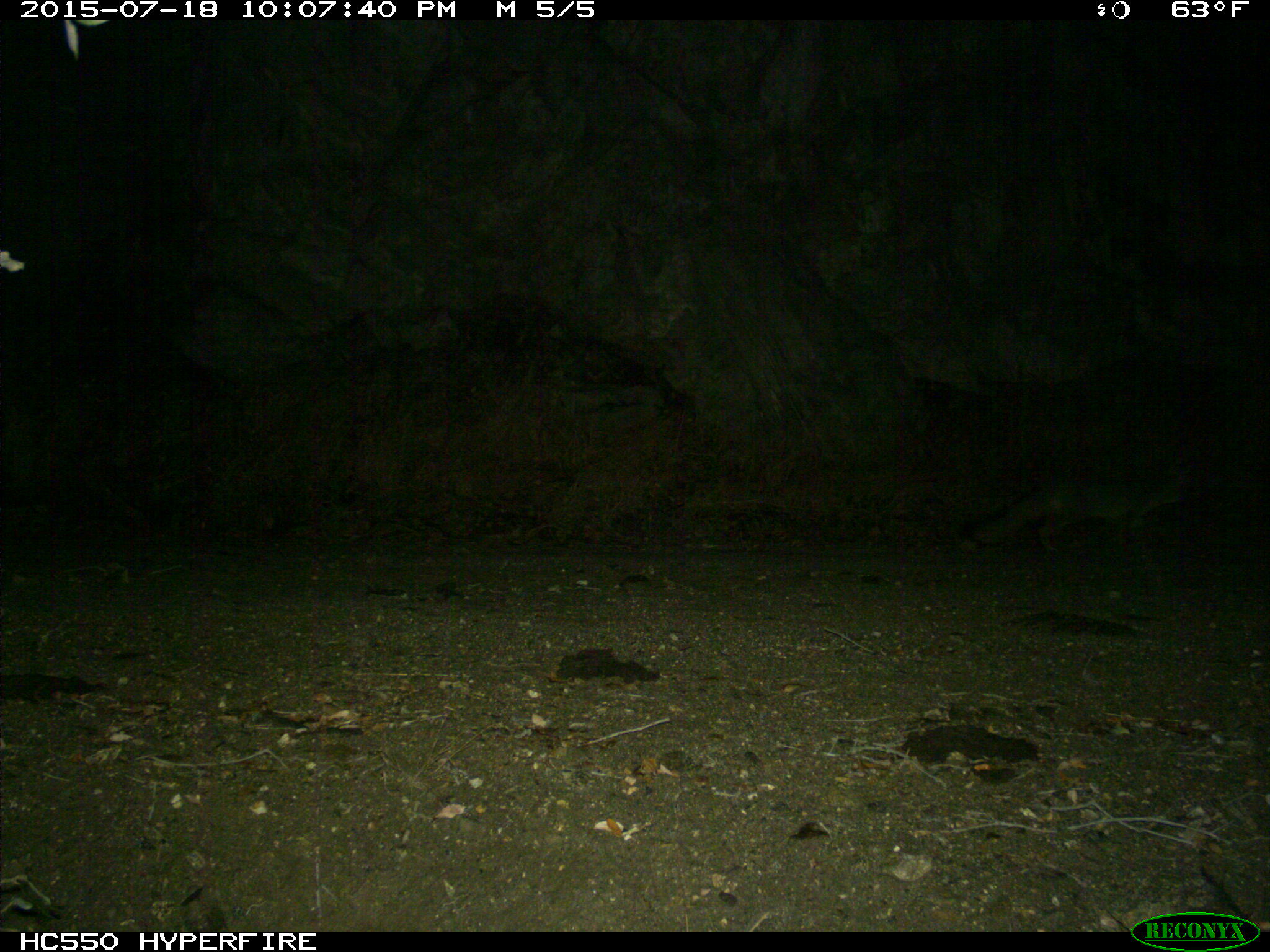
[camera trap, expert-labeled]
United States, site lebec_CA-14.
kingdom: Animalia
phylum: Chordata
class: Mammalia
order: Carnivora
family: Canidae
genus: Urocyon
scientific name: Urocyon cinereoargenteus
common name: gray fox